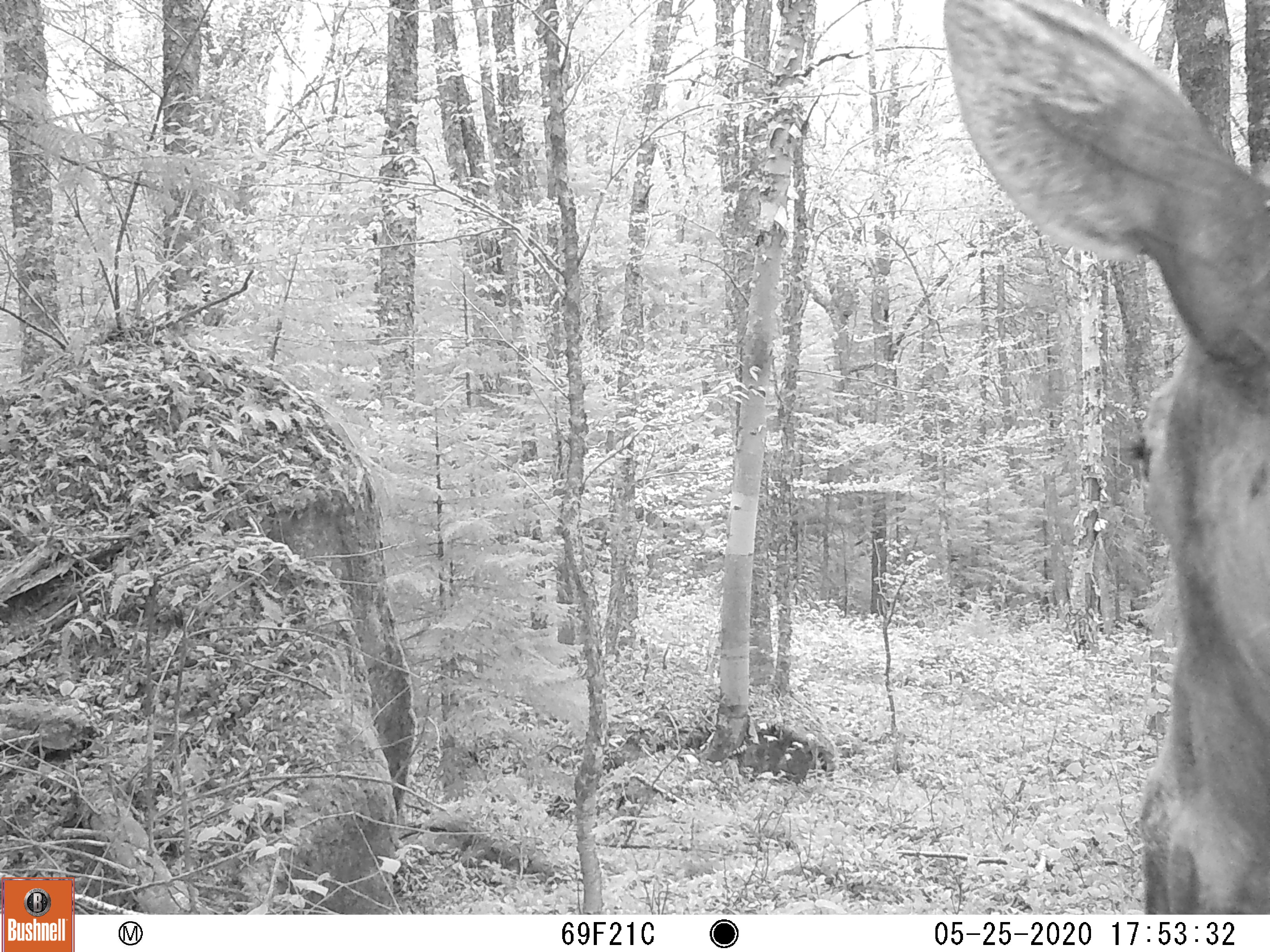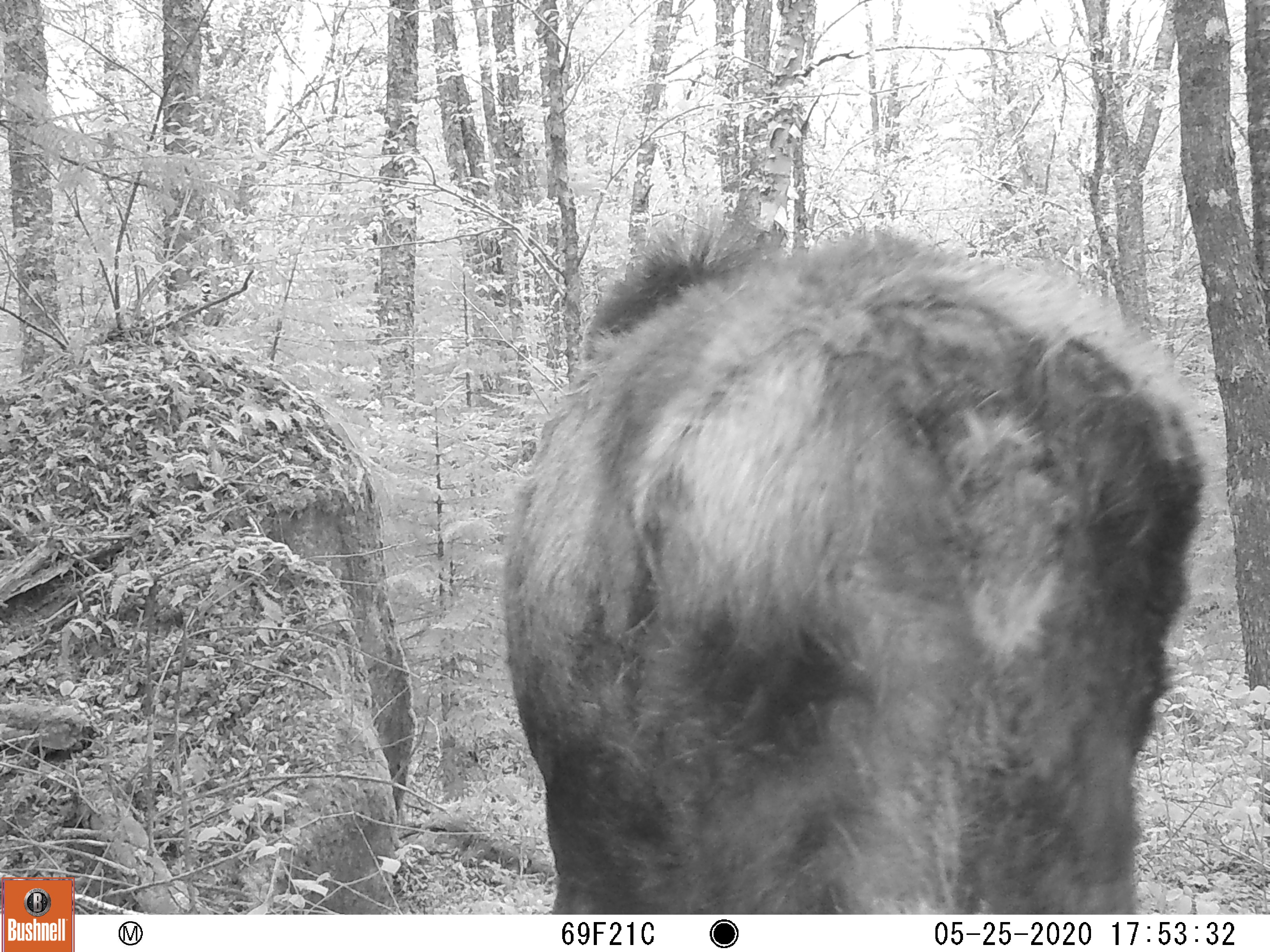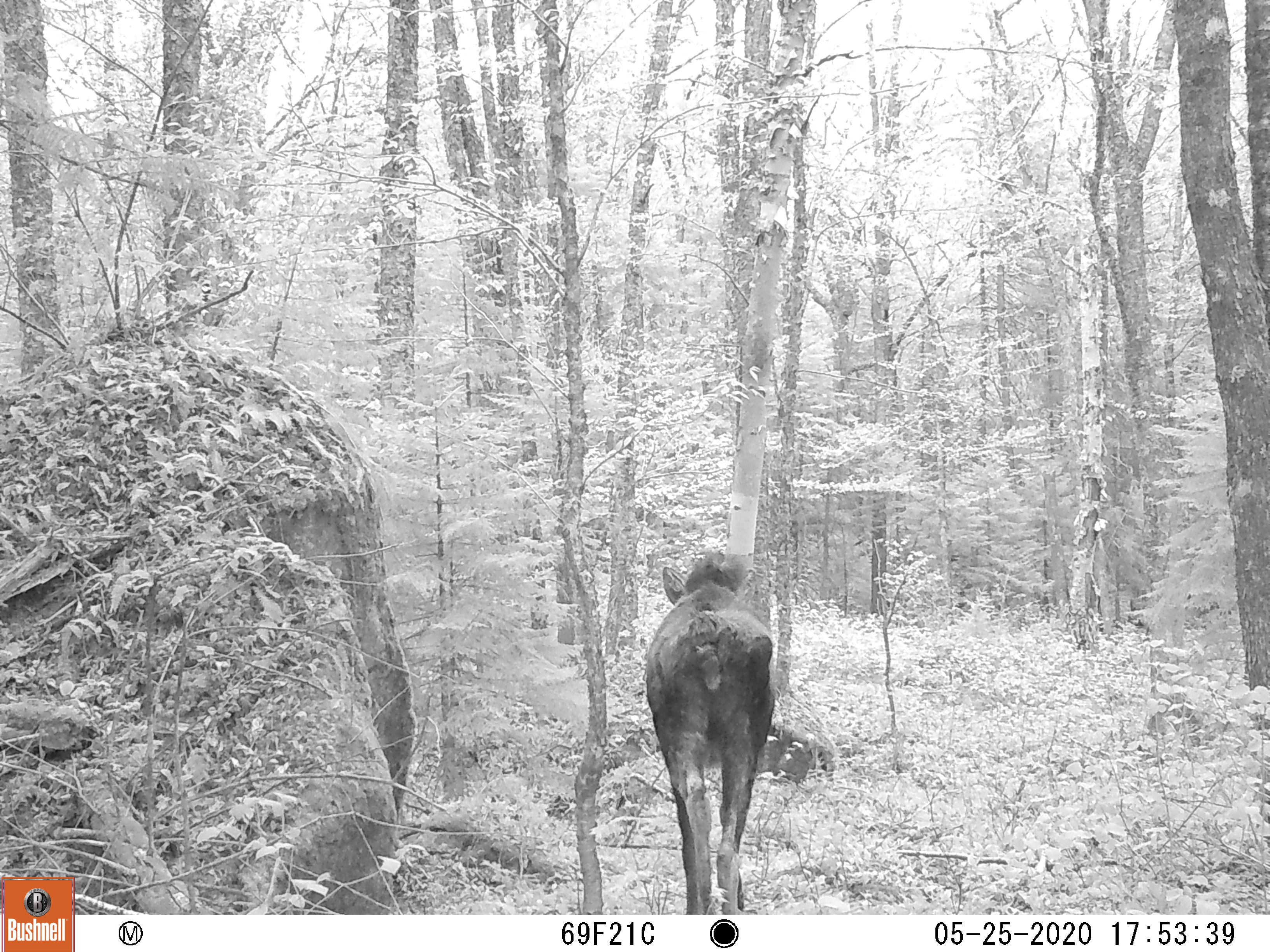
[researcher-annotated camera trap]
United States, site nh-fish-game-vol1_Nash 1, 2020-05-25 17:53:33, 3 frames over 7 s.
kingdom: Animalia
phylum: Chordata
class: Mammalia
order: Artiodactyla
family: Cervidae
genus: Alces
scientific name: Alces alces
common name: moose